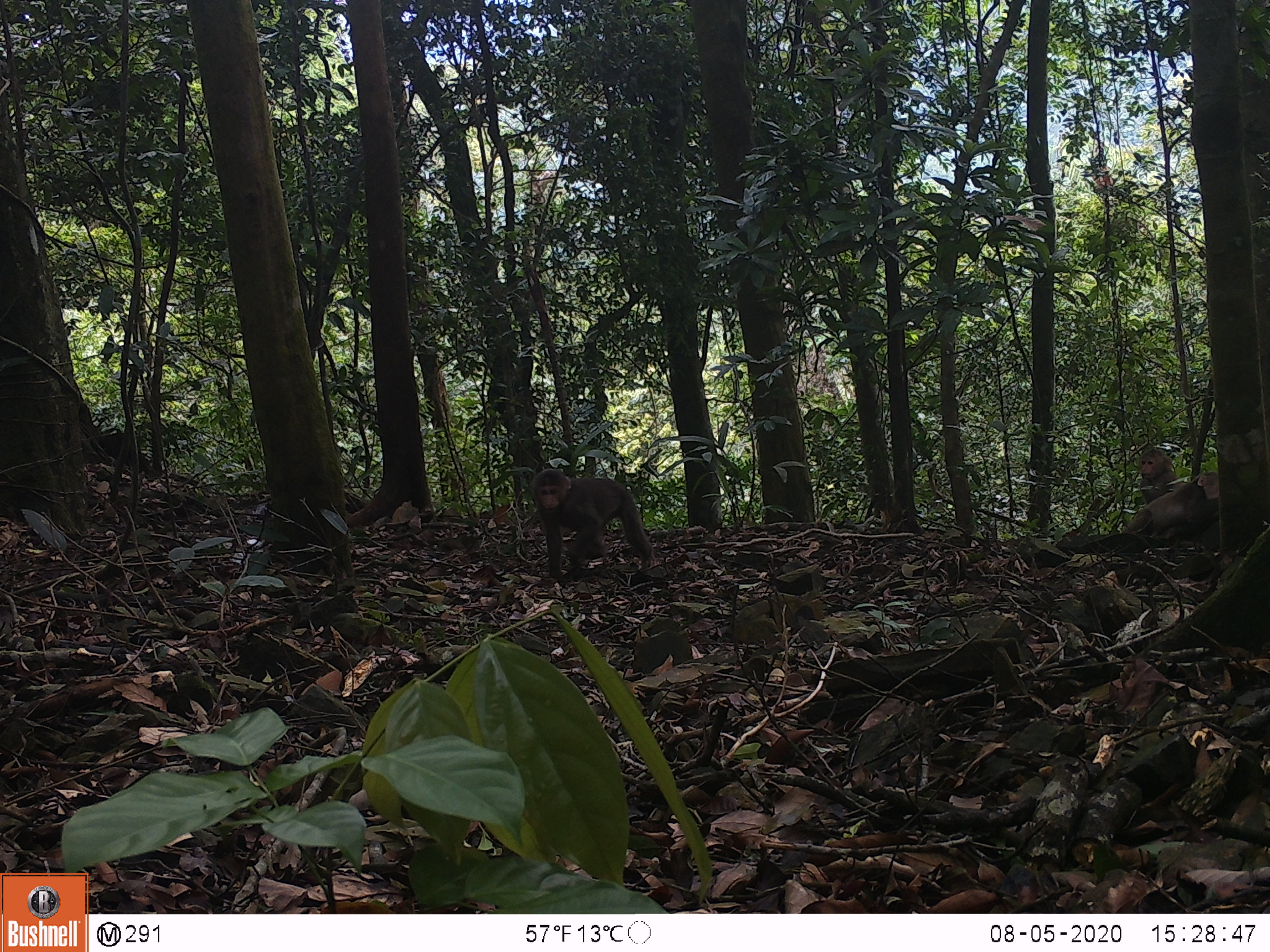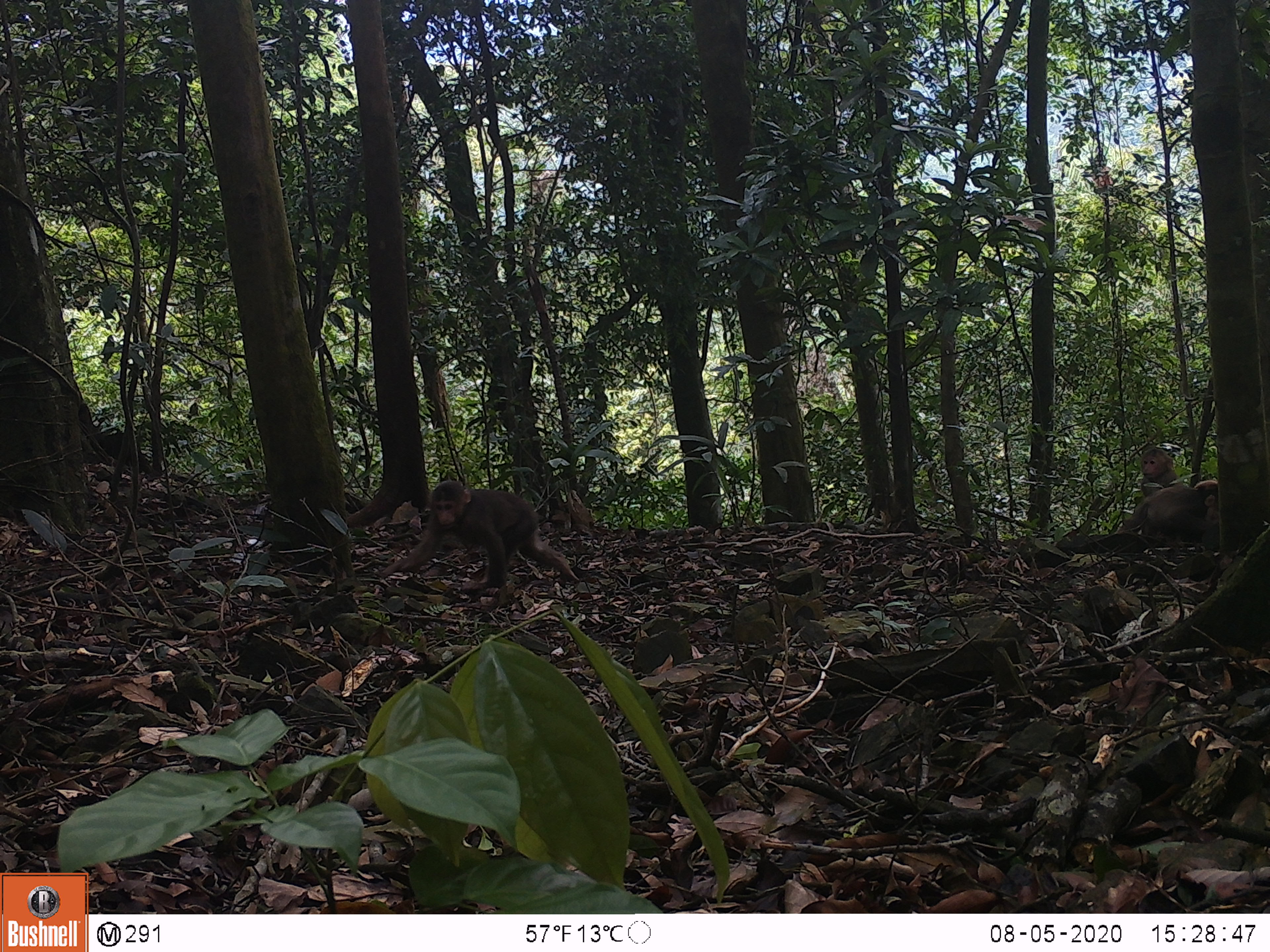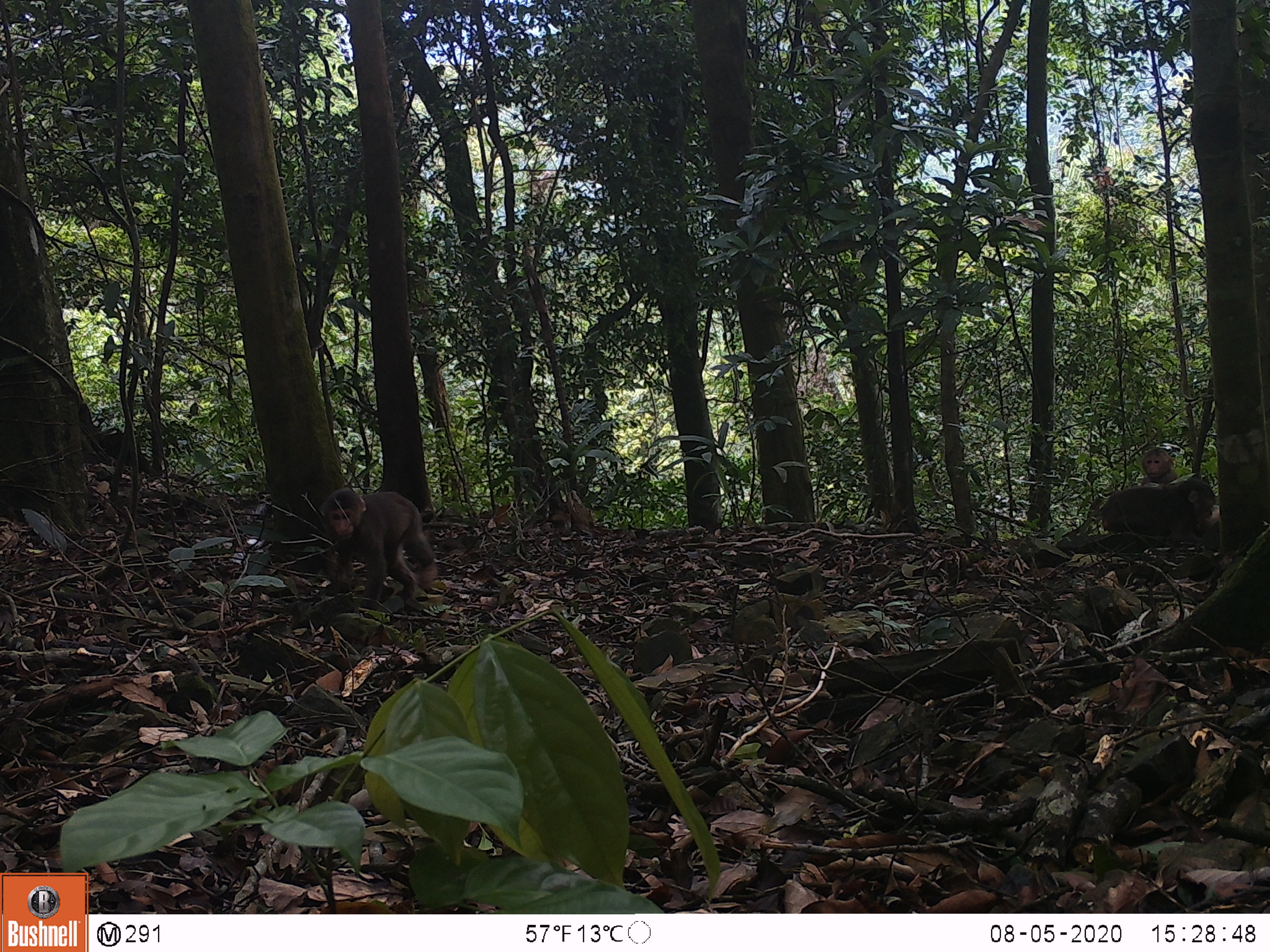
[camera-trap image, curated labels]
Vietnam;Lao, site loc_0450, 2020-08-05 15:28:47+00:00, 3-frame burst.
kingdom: Animalia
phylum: Chordata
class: Mammalia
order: Primates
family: Cercopithecidae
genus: Macaca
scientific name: Macaca arctoides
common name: stump-tailed macaque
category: stump tailed macaque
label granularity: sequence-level